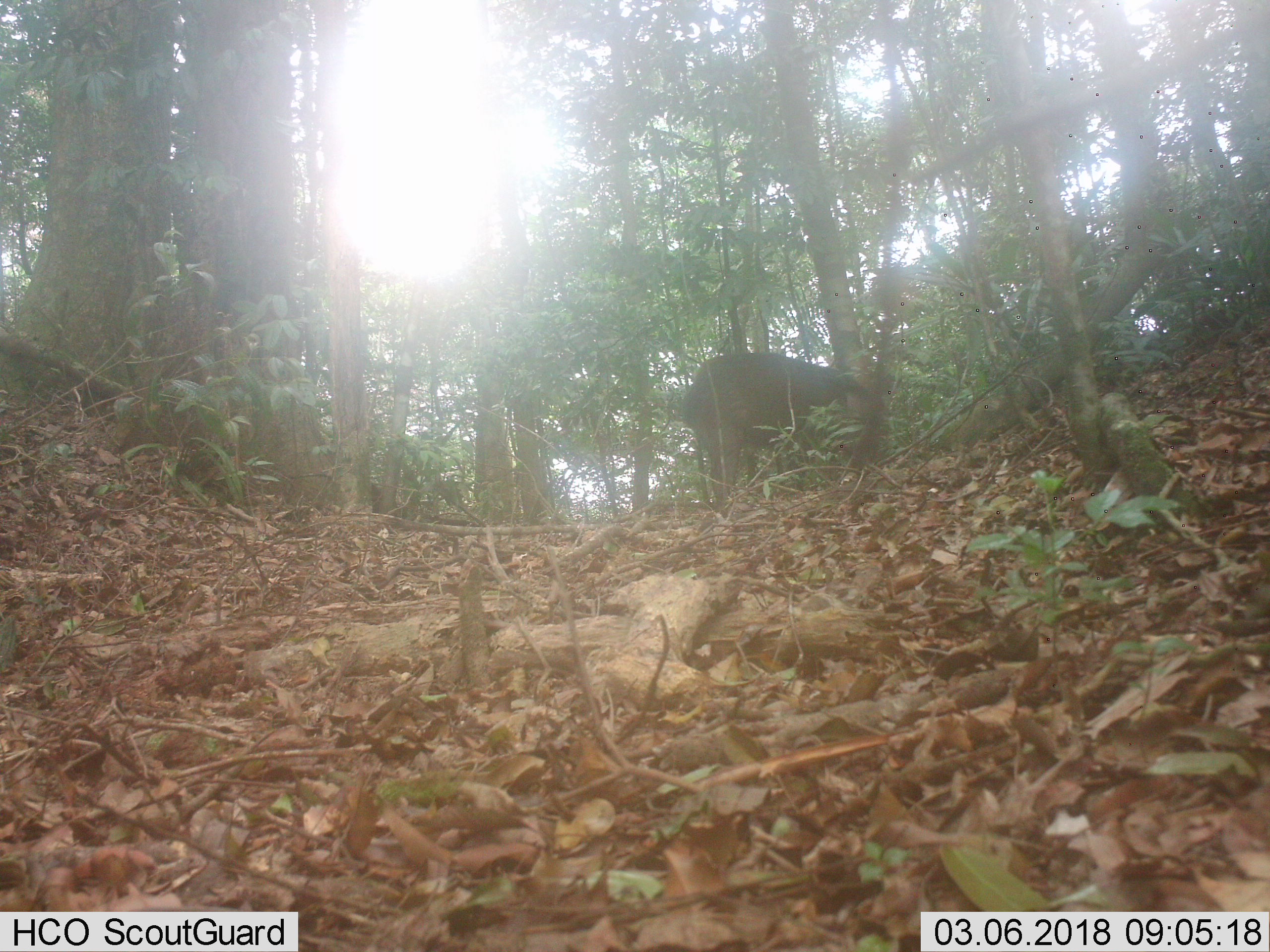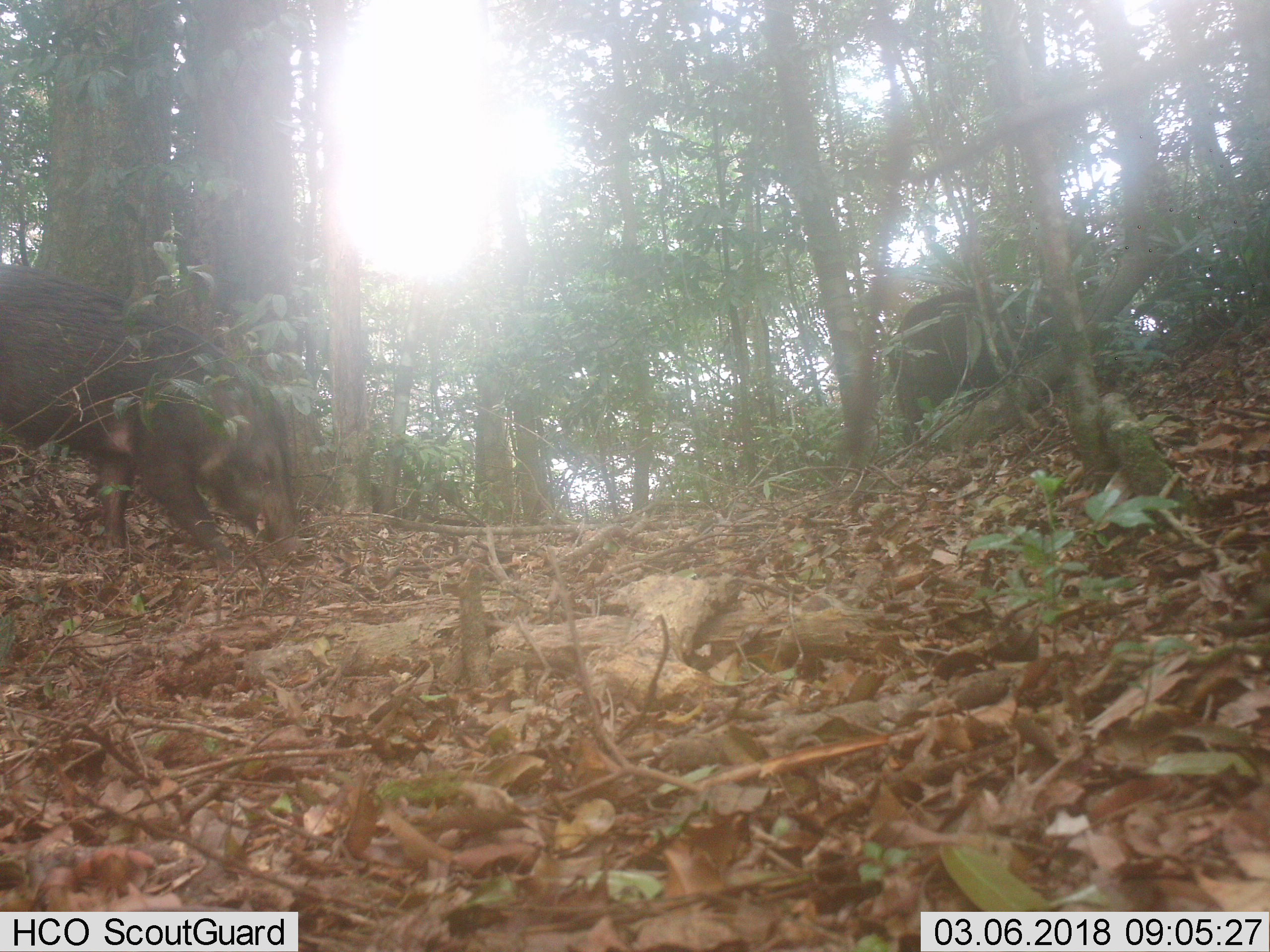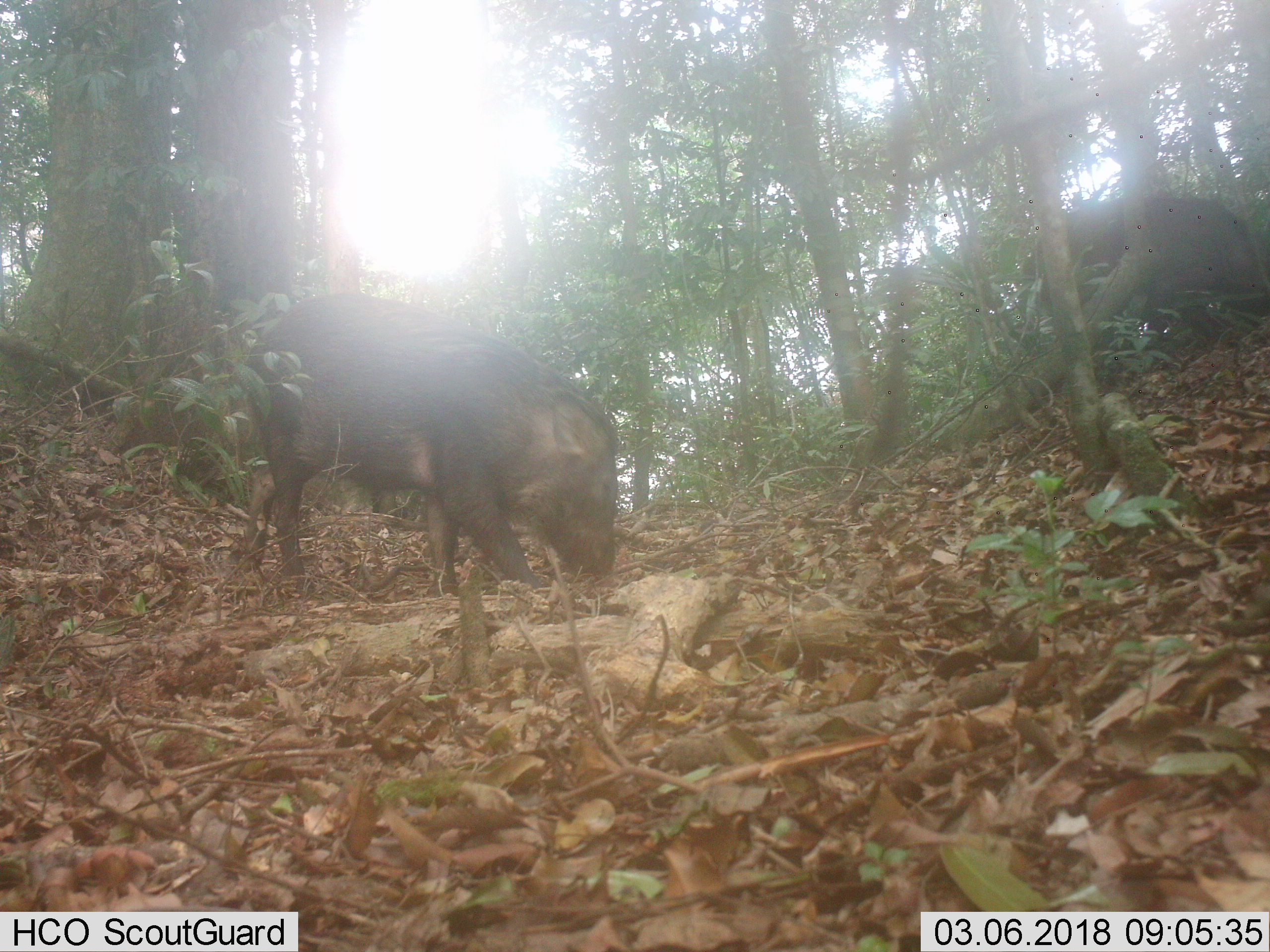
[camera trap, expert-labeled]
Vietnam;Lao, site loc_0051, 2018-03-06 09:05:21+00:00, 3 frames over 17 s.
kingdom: Animalia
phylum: Chordata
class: Mammalia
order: Artiodactyla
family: Suidae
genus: Sus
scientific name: Sus scrofa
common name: eurasian wild pig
Eurasian wild pig (Sus scrofa). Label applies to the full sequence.